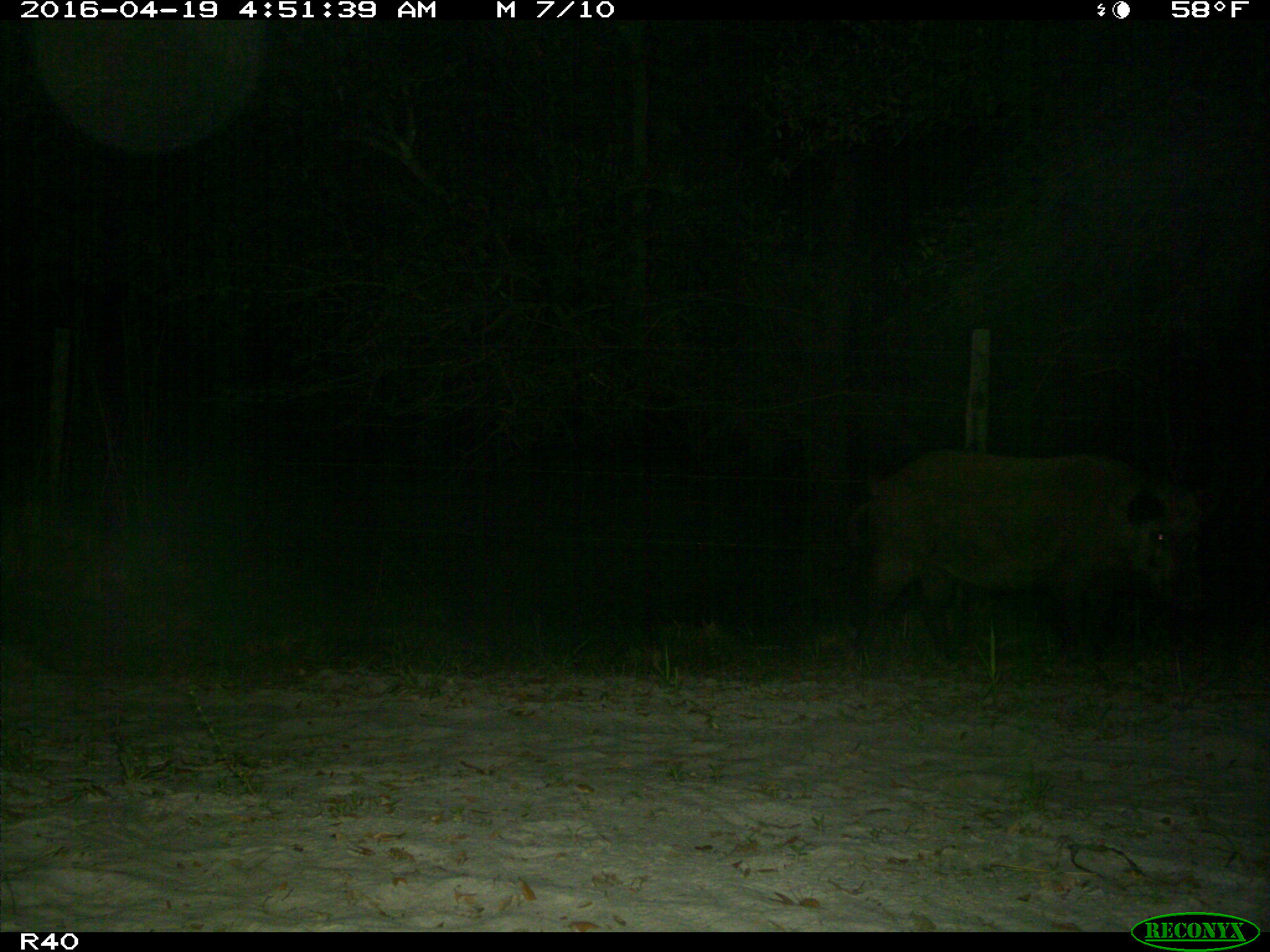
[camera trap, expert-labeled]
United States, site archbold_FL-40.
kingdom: Animalia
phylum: Chordata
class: Mammalia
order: Artiodactyla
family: Suidae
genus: Sus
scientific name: Sus scrofa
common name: wild boar